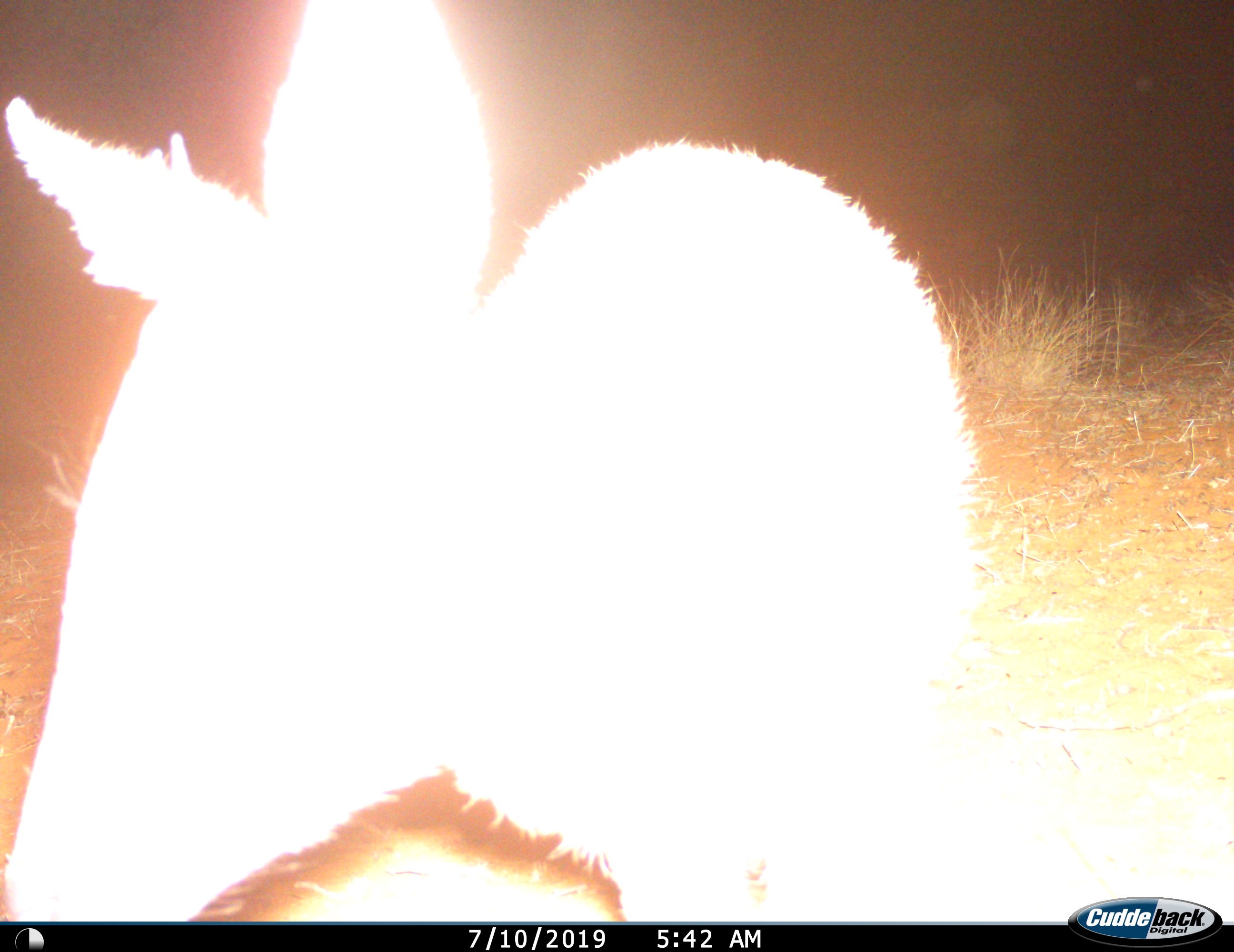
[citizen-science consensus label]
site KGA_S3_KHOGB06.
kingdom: Animalia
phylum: Chordata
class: Mammalia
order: Artiodactyla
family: Bovidae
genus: Sylvicapra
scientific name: Sylvicapra grimmia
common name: common duiker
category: duikercommongrey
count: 1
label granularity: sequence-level